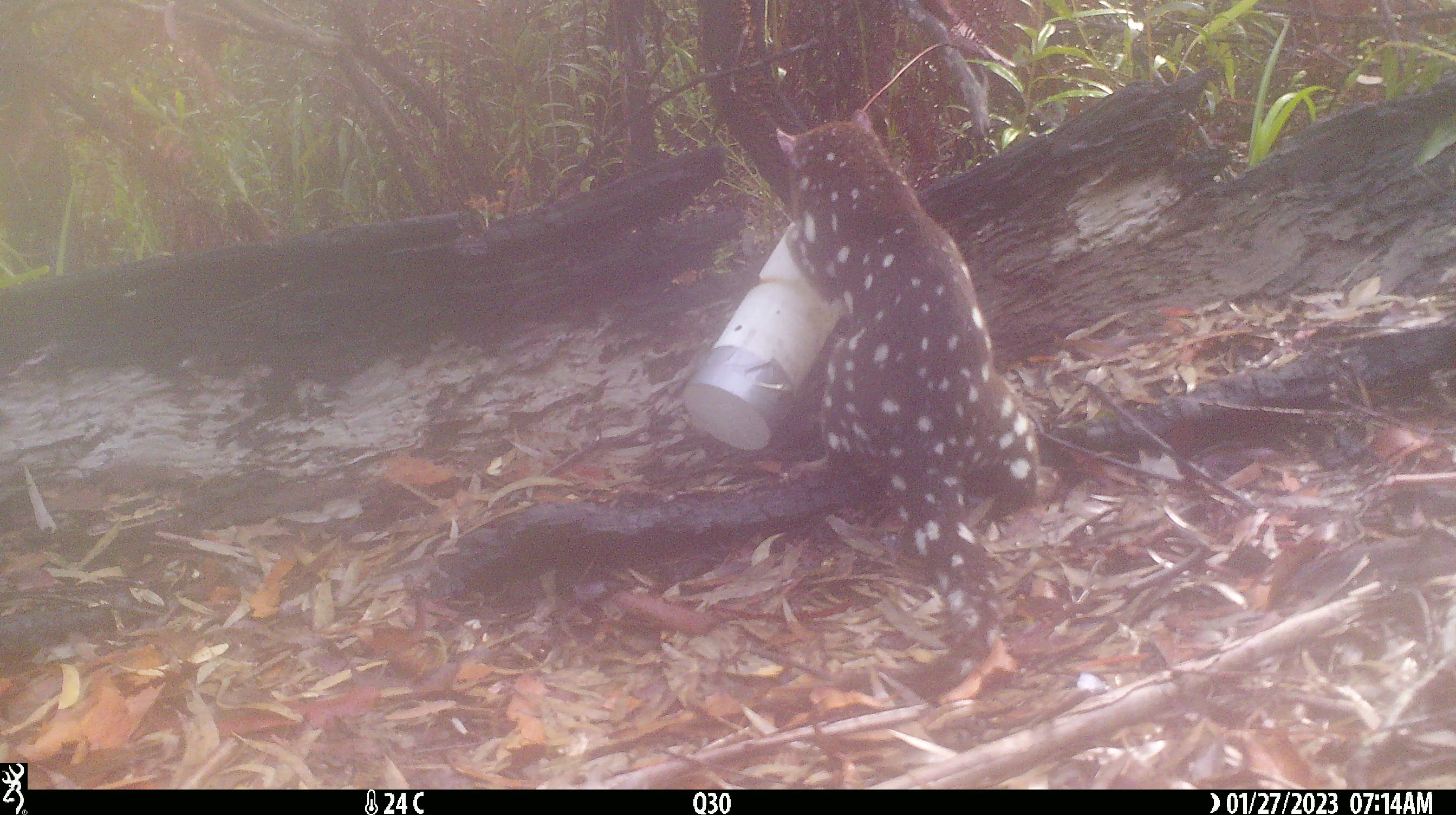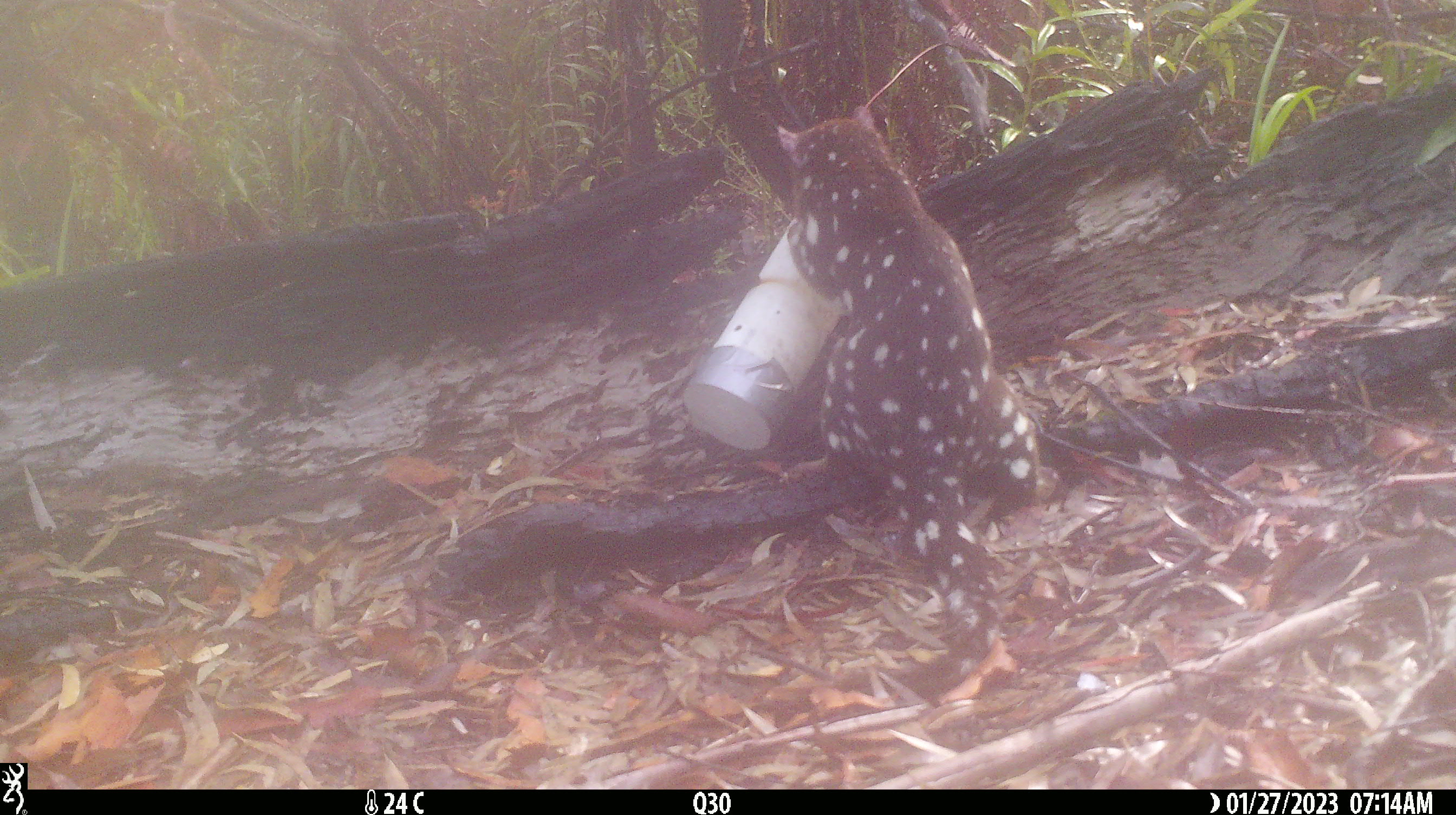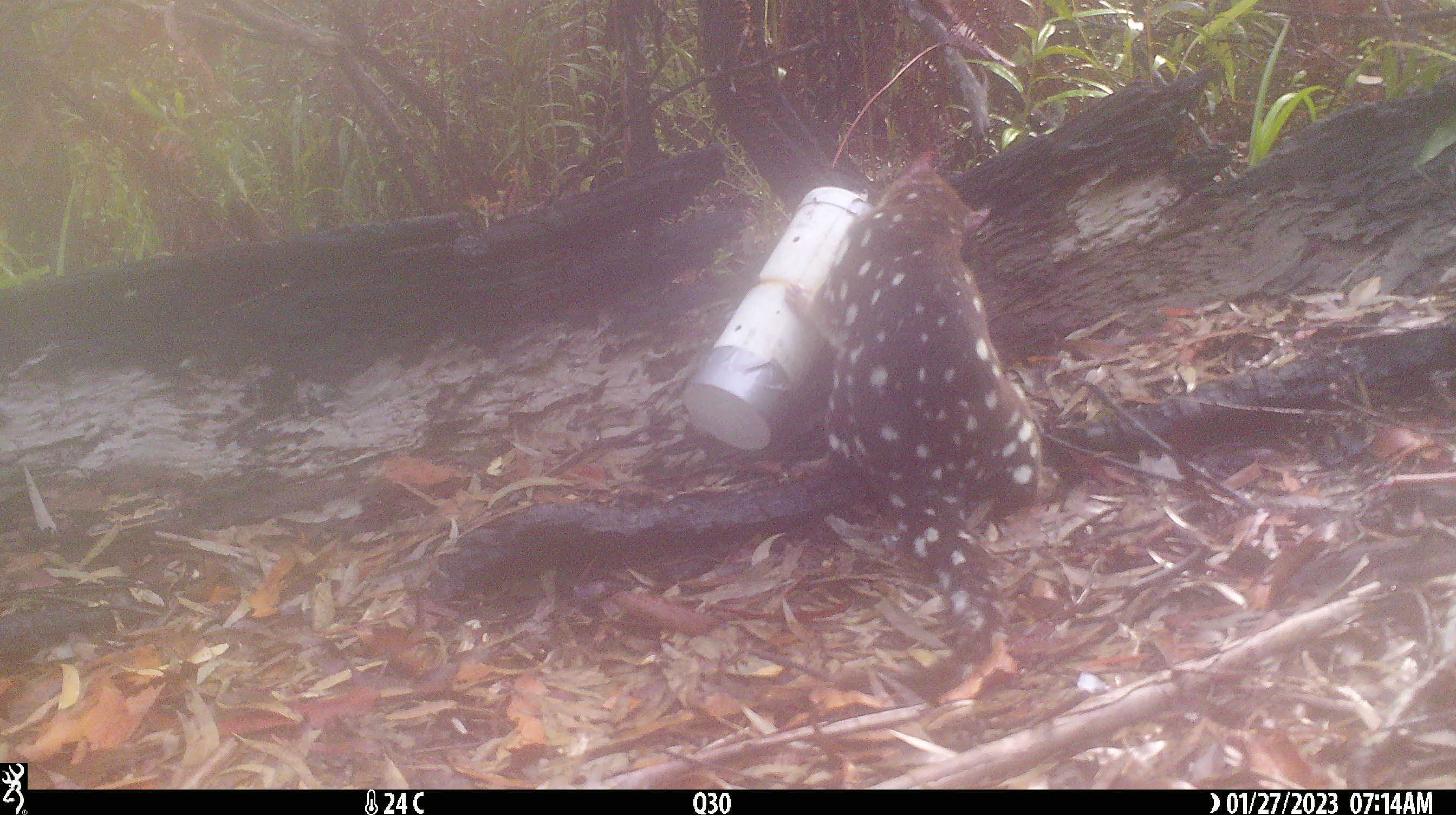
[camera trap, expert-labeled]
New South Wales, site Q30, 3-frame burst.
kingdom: Animalia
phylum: Chordata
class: Mammalia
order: Dasyuromorphia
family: Dasyuridae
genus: Dasyurus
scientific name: Dasyurus maculatus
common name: spotted-tailed quoll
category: quoll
Quoll (spotted-tailed quoll) (Dasyurus maculatus).